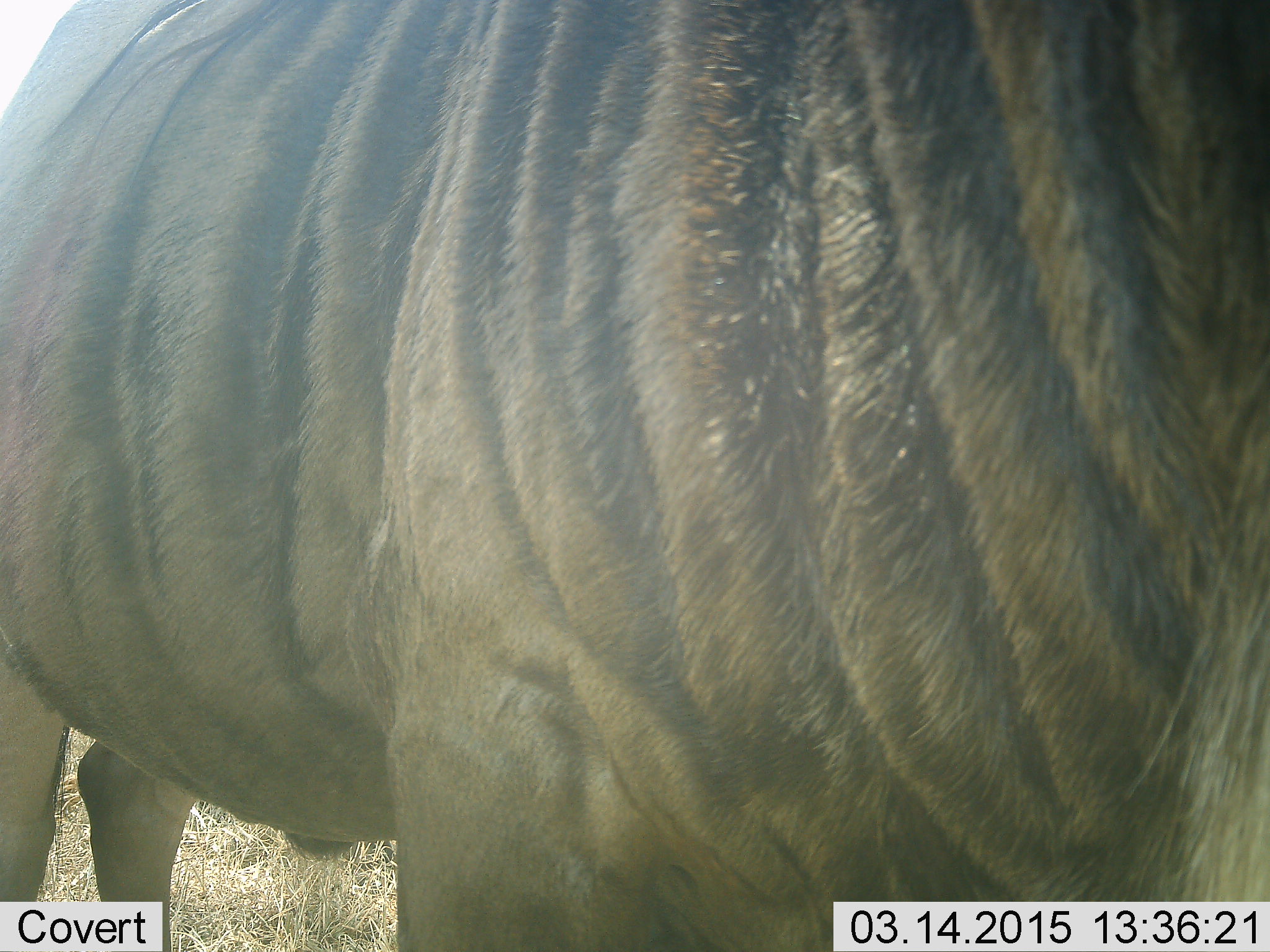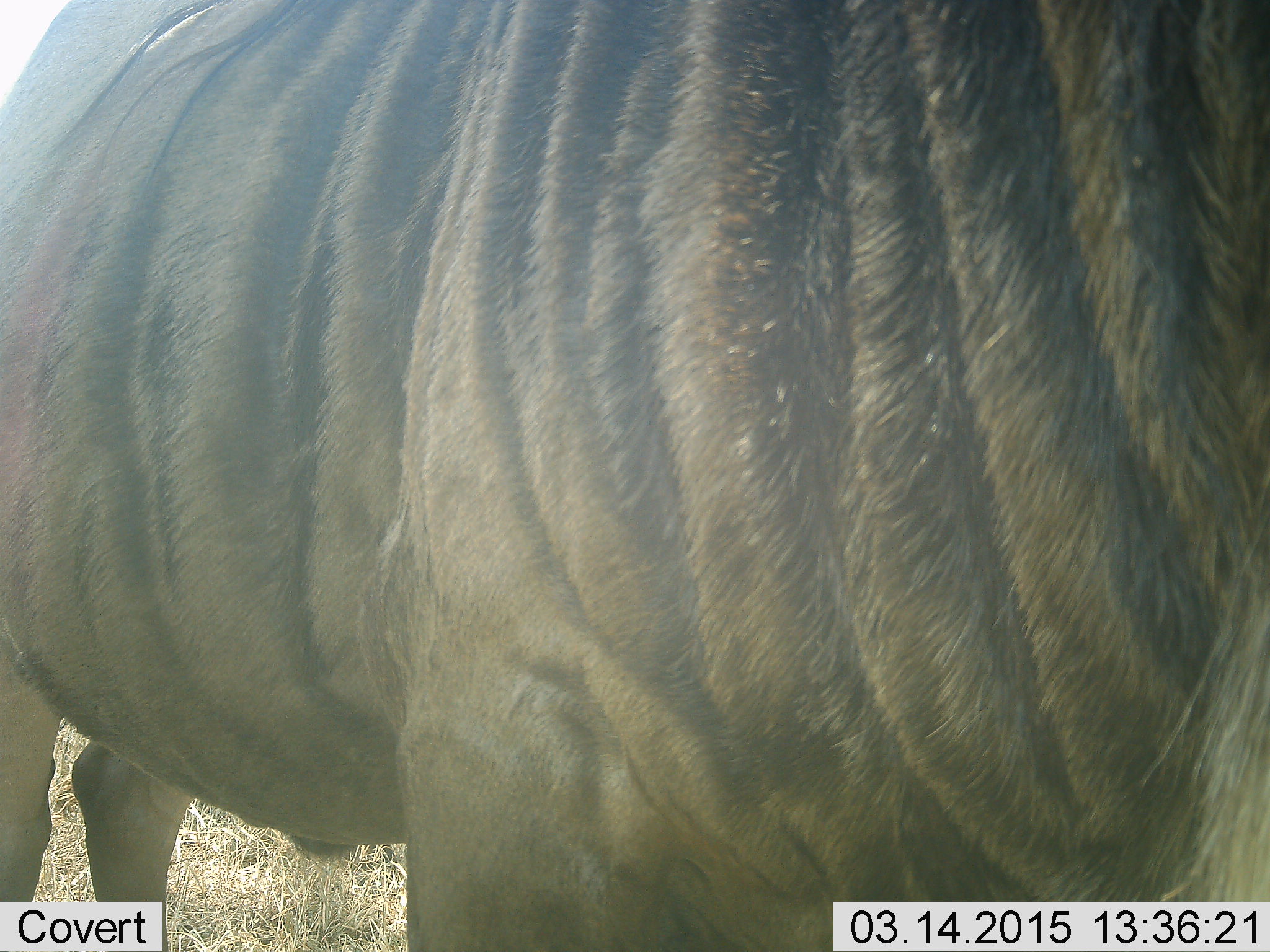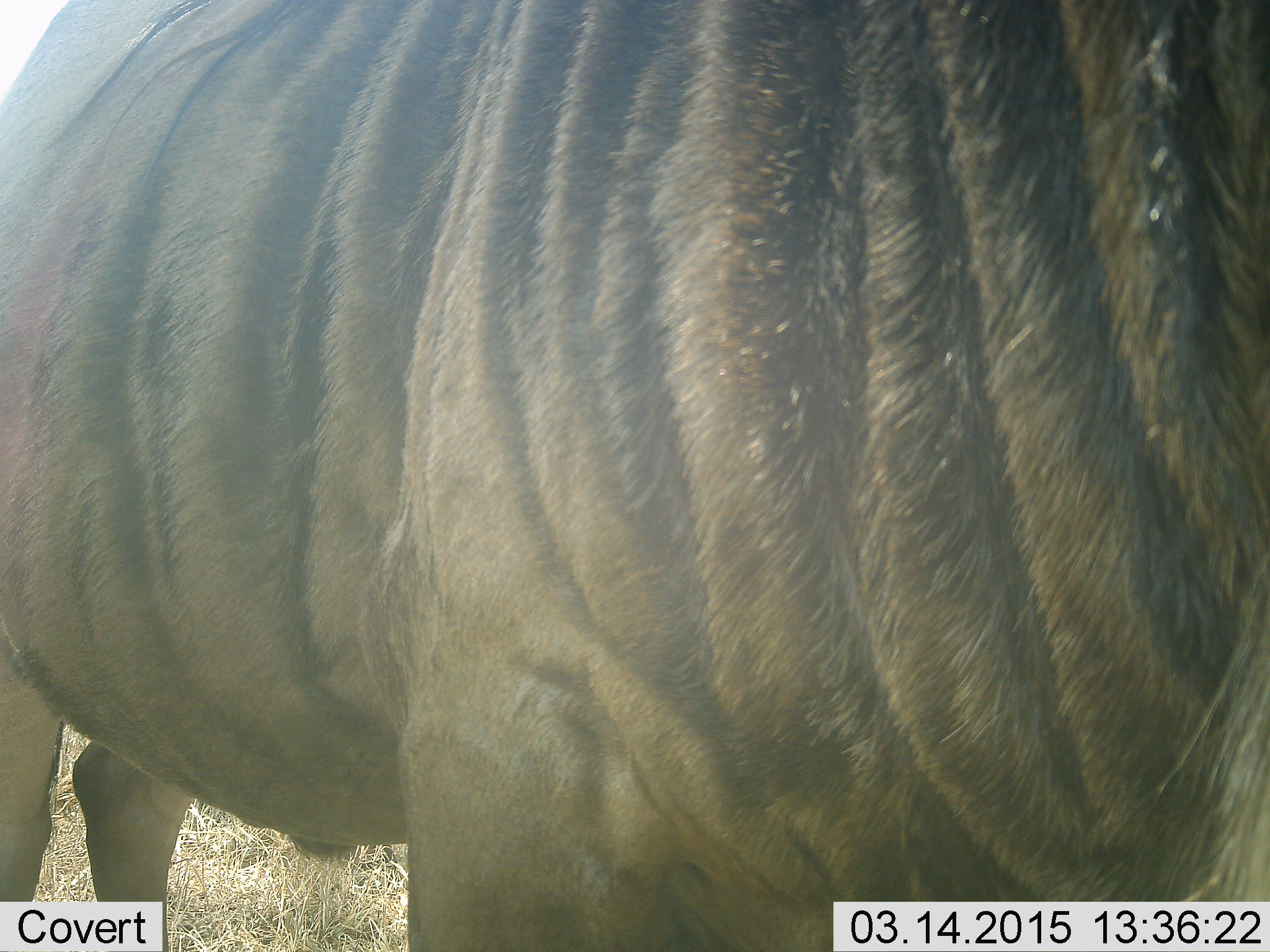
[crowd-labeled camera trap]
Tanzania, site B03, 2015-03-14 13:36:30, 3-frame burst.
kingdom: Animalia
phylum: Chordata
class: Mammalia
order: Artiodactyla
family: Bovidae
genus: Connochaetes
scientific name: Connochaetes taurinus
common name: blue wildebeest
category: wildebeest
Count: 1.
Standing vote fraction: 90%.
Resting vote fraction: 0%.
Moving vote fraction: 10%.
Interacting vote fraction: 0%.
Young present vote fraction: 0%.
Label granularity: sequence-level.